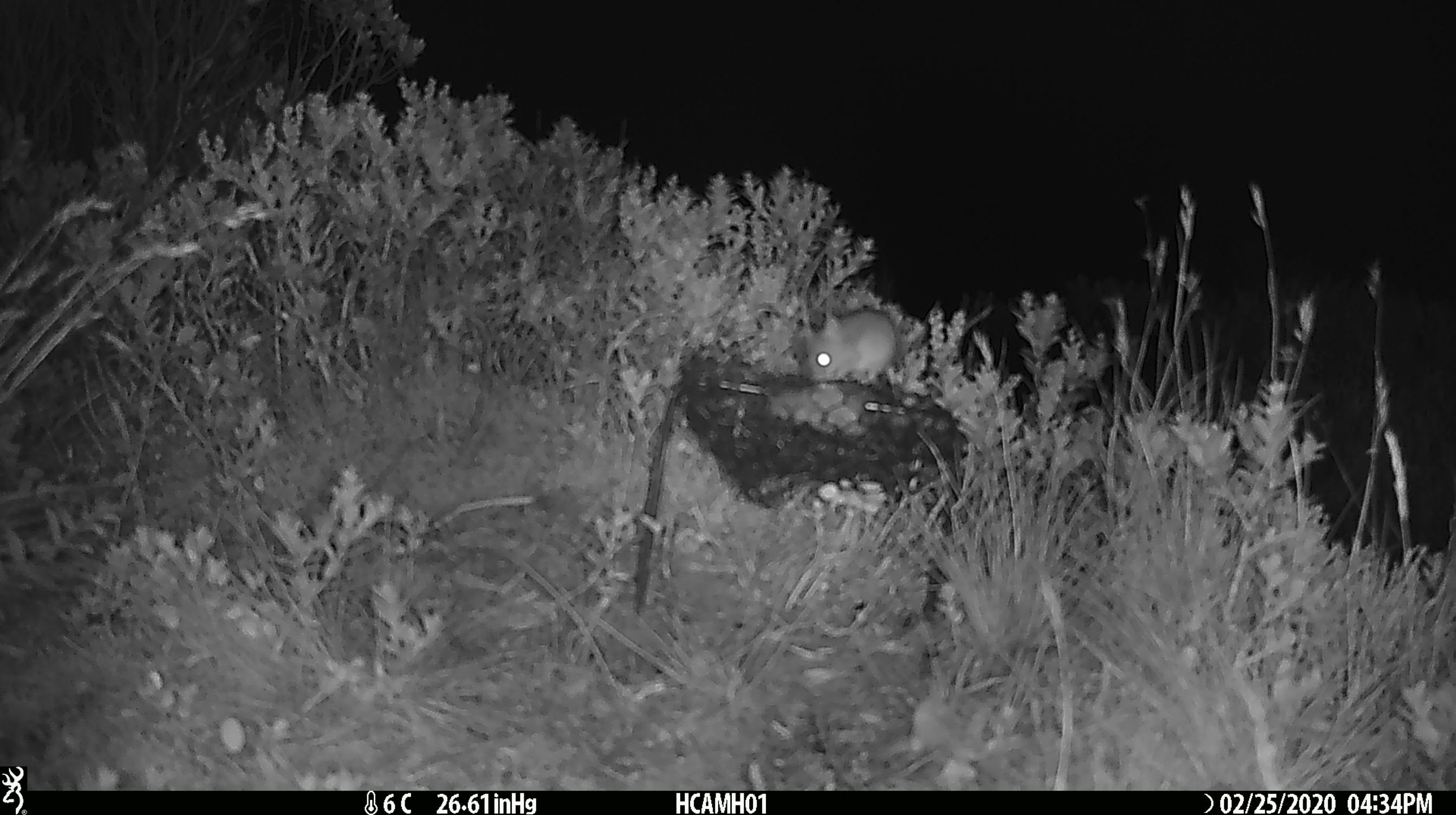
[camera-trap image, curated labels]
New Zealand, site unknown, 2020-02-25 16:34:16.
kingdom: Animalia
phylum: Chordata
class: Mammalia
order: Rodentia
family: Muridae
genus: Mus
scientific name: Mus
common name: mouse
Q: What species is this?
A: Mouse (Mus).